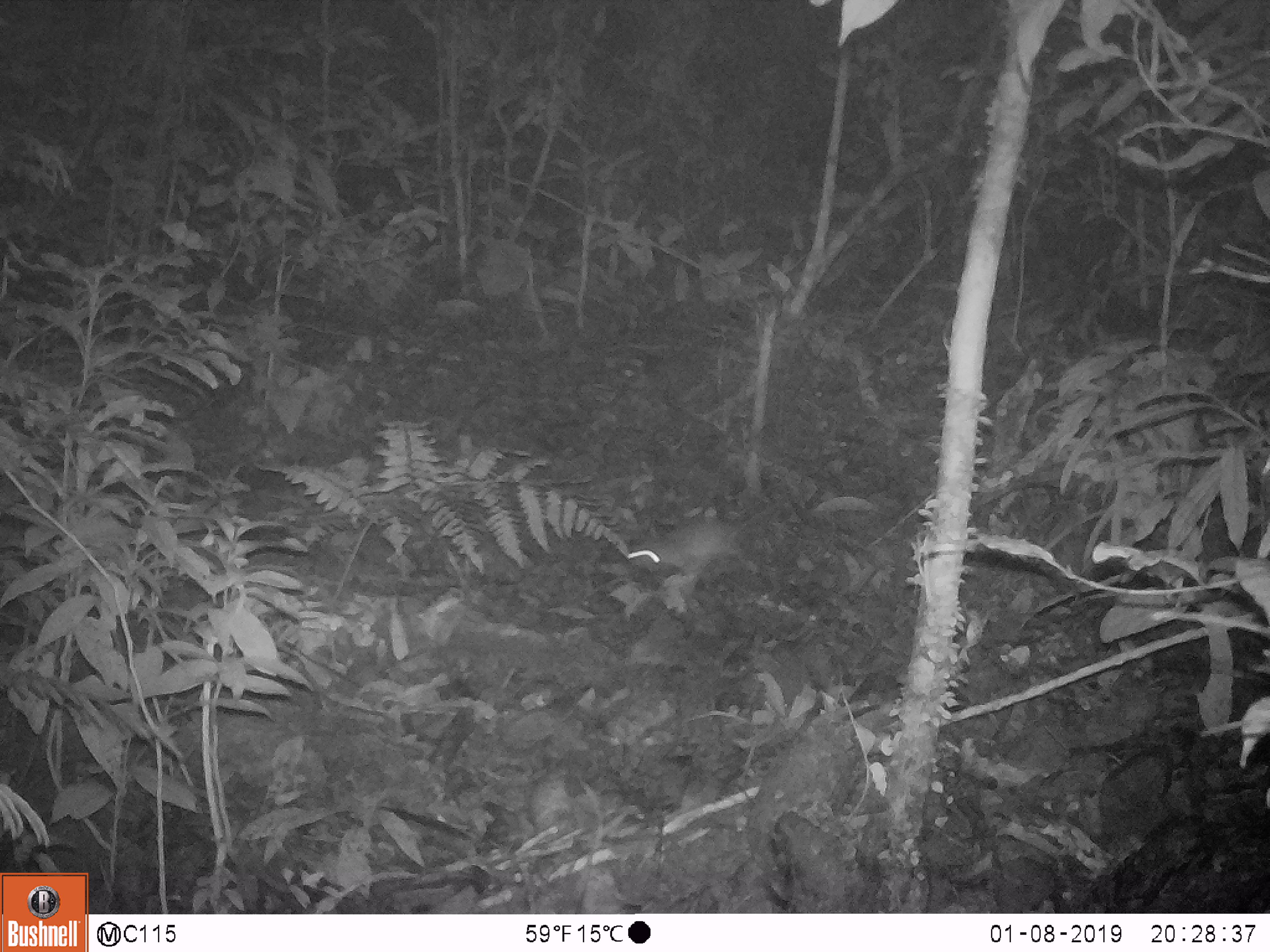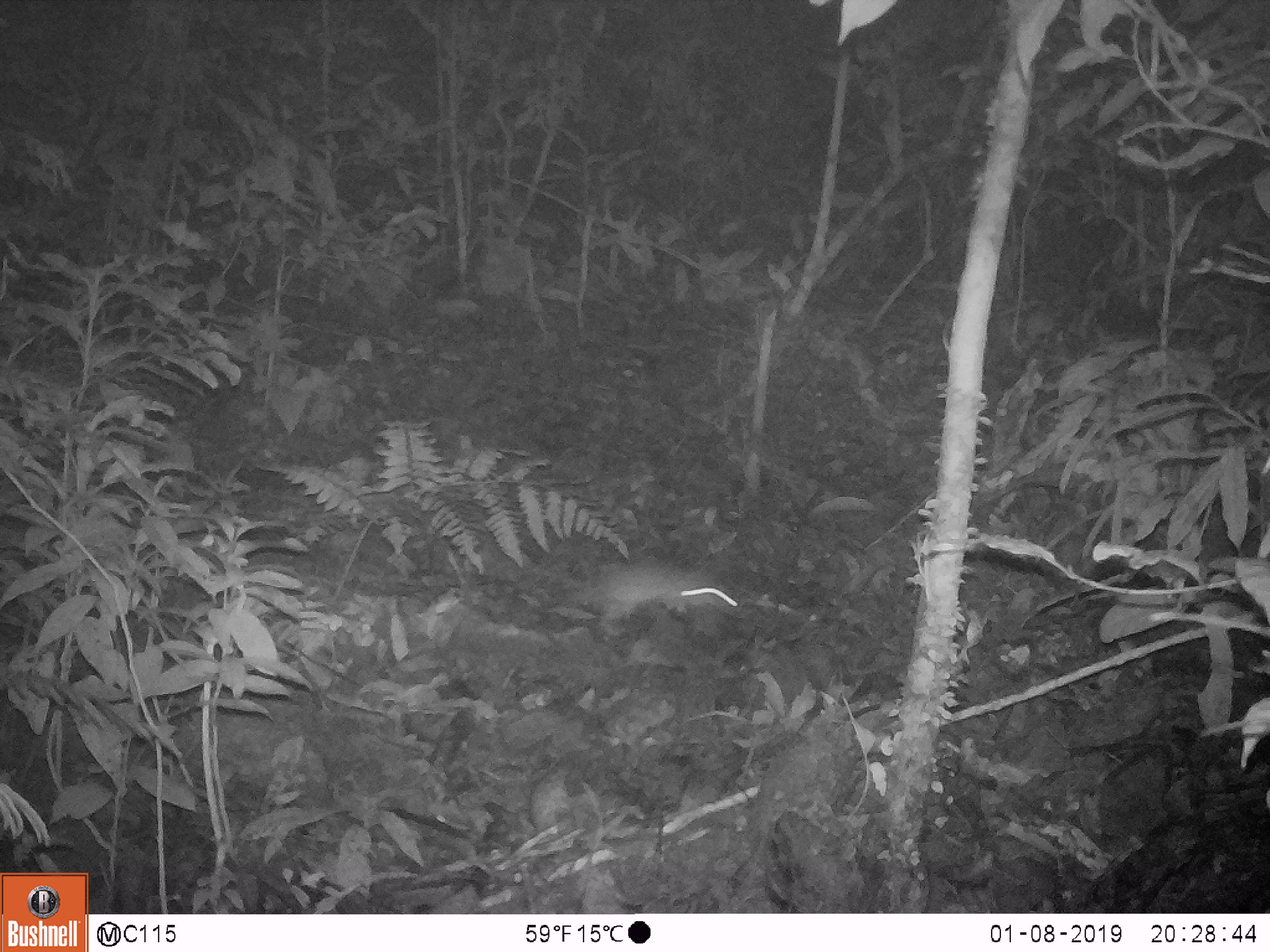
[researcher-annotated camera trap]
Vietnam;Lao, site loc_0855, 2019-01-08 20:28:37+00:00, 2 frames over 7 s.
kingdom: Animalia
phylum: Chordata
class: Mammalia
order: Rodentia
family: Muridae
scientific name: Muridae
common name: old-world mice and rats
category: unidentified murid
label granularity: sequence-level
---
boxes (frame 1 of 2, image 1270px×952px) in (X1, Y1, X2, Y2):
unidentified murid: (626, 496, 790, 593)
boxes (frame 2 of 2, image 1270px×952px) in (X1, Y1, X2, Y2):
unidentified murid: (565, 559, 747, 638)